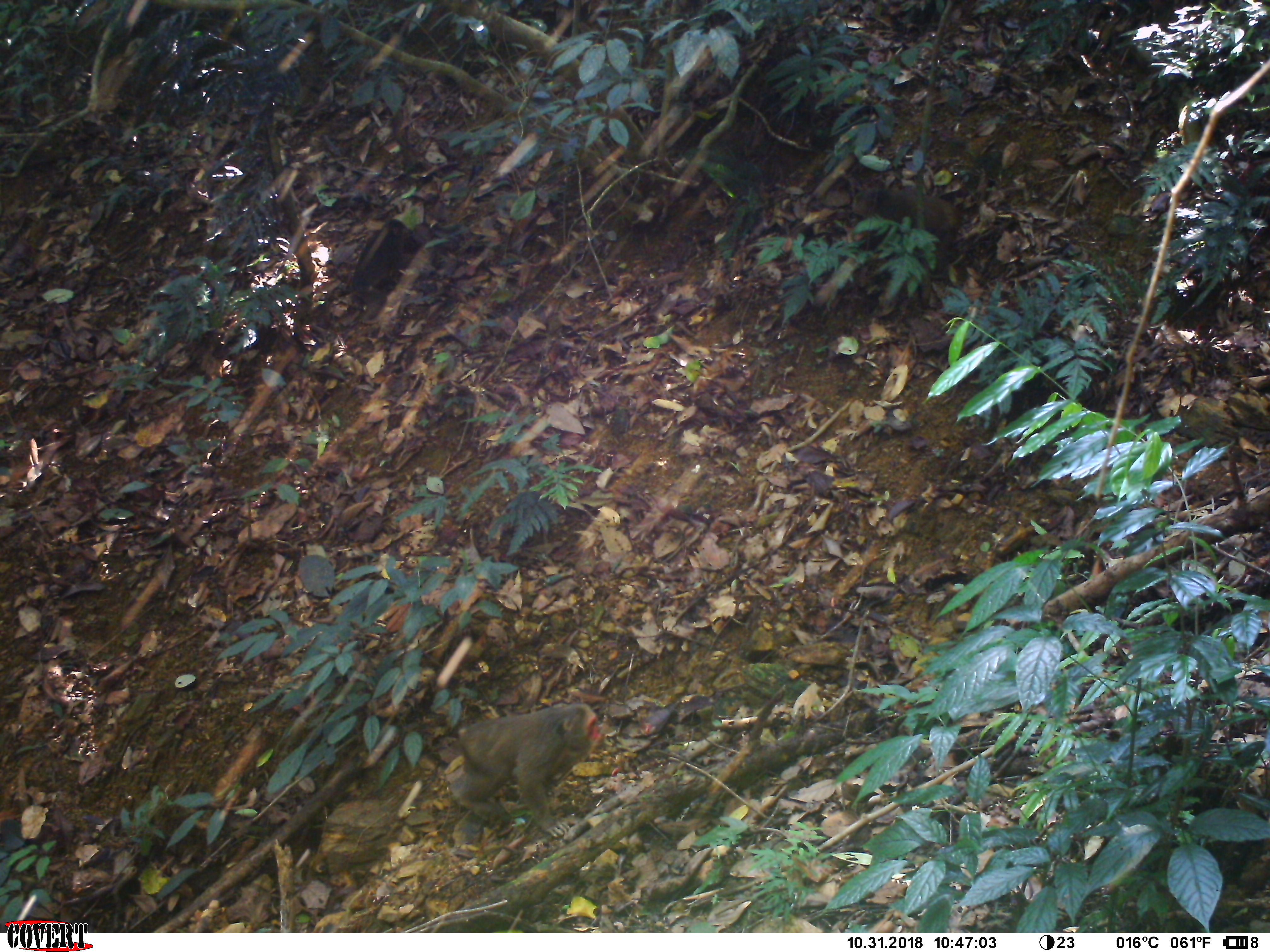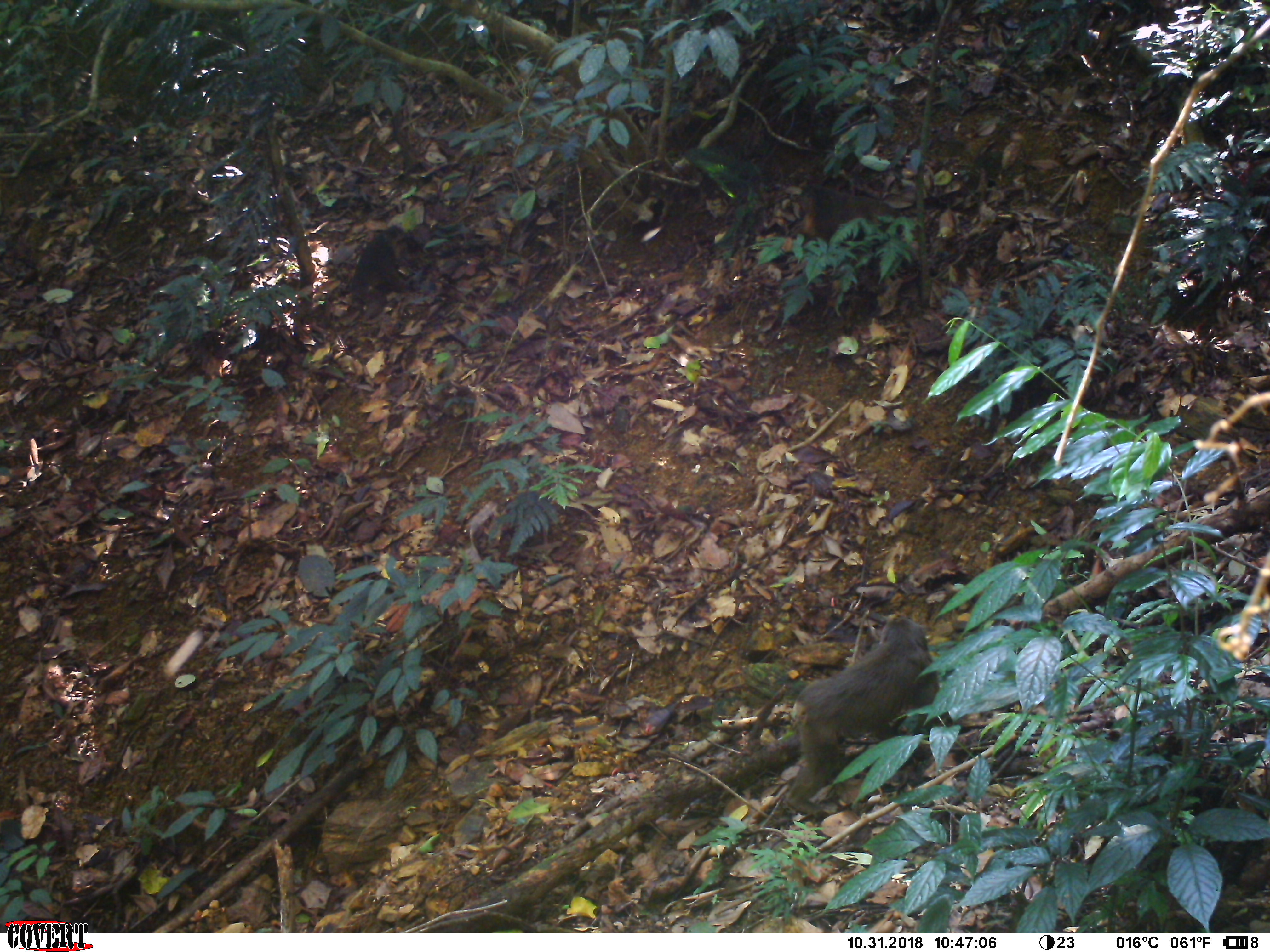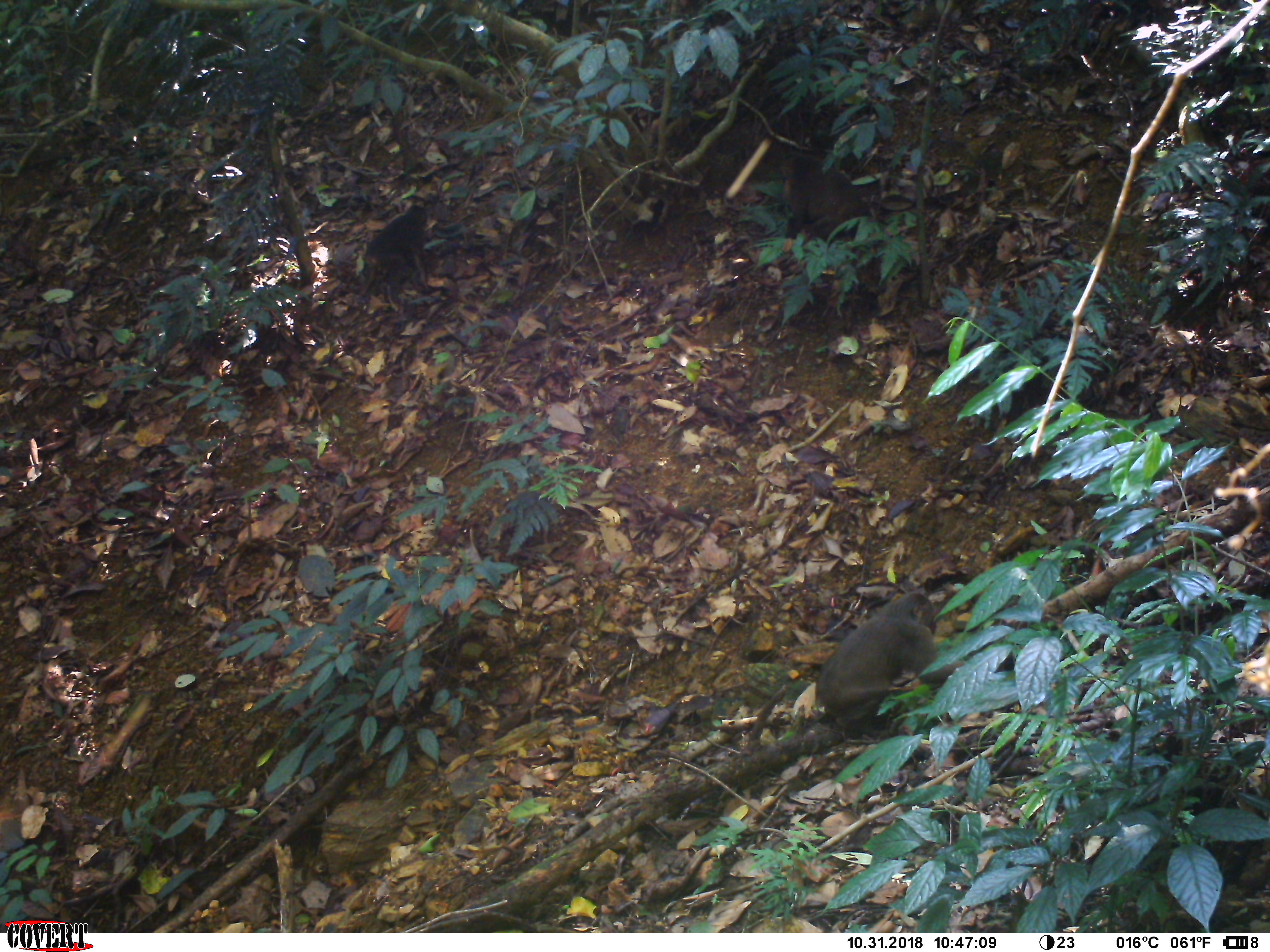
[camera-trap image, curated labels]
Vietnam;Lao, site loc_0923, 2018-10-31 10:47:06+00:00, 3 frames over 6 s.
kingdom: Animalia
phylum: Chordata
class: Mammalia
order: Primates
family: Cercopithecidae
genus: Macaca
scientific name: Macaca arctoides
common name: stump-tailed macaque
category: stump tailed macaque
Stump tailed macaque (stump-tailed macaque) (Macaca arctoides). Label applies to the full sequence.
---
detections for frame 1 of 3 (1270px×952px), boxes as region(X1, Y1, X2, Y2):
stump tailed macaque: region(450, 702, 606, 845); region(851, 187, 963, 274); region(351, 219, 413, 325)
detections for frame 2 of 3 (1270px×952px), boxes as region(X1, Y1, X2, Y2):
stump tailed macaque: region(785, 614, 939, 818); region(350, 224, 414, 325); region(797, 183, 901, 243)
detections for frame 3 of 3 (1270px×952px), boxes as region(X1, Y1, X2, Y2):
stump tailed macaque: region(815, 591, 966, 735); region(780, 151, 869, 241); region(360, 204, 433, 312)